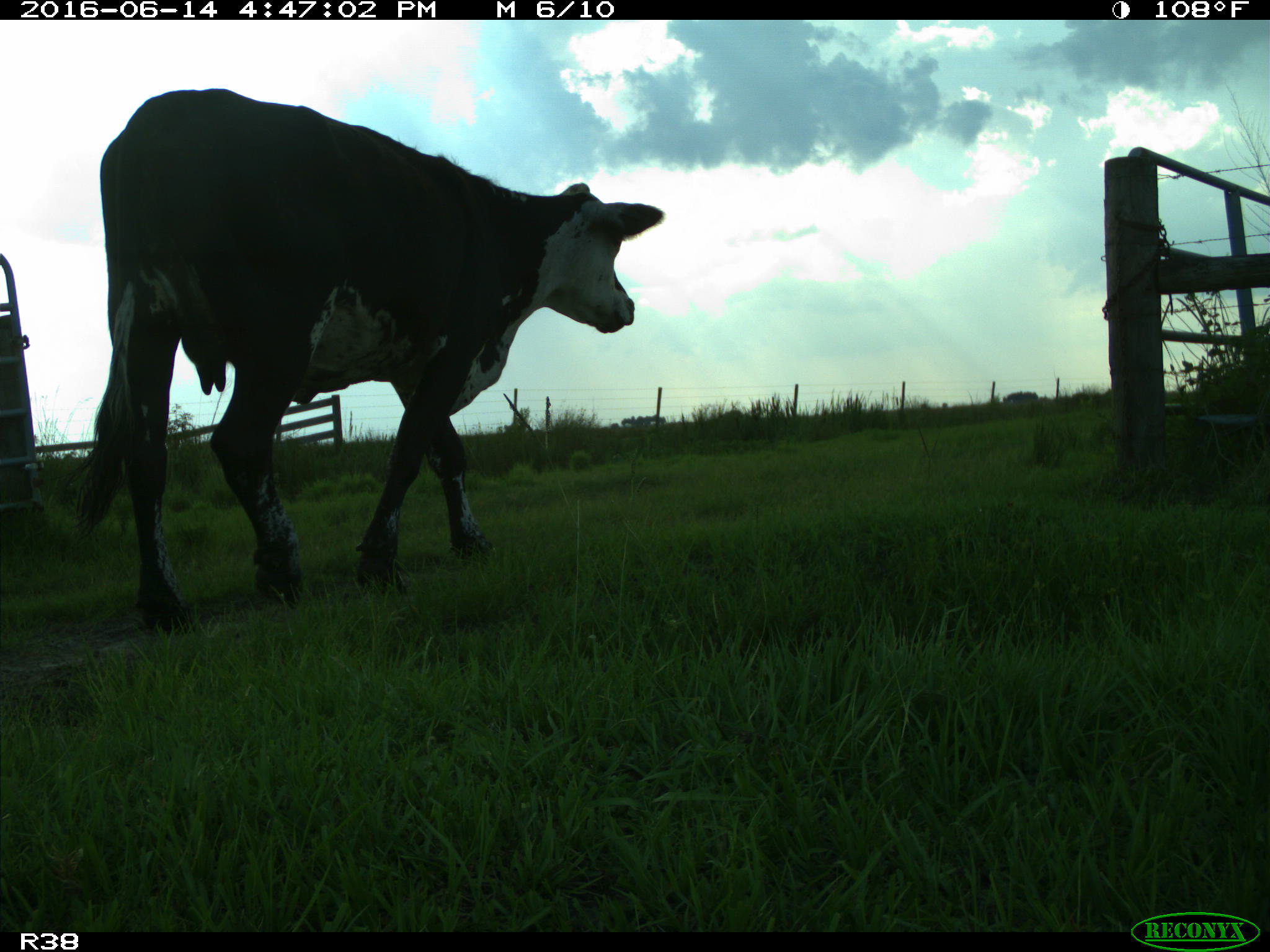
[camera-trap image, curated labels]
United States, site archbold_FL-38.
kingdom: Animalia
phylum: Chordata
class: Mammalia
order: Artiodactyla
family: Bovidae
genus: Bos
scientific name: Bos taurus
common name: domestic cow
Bos taurus (domestic cow).